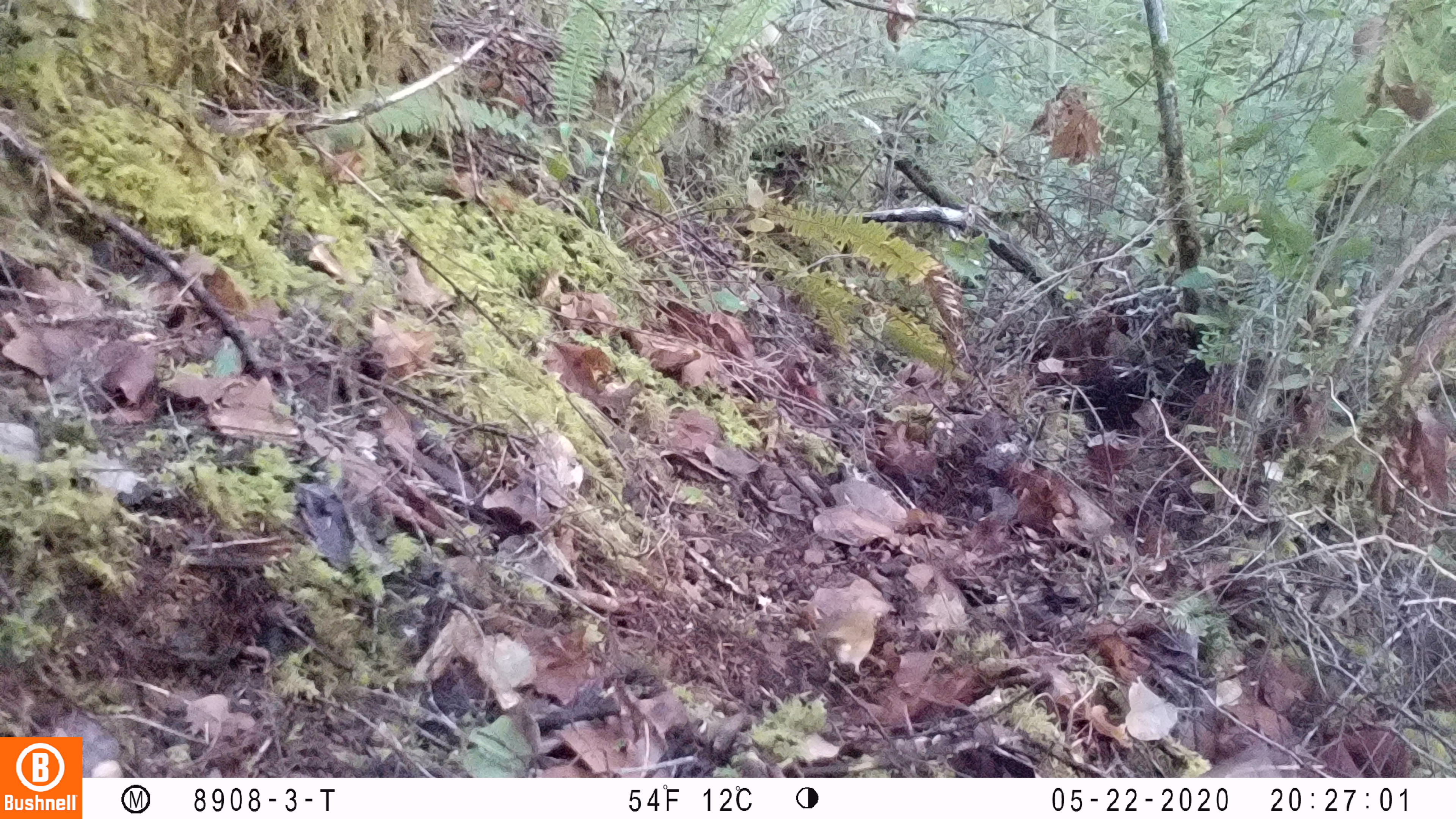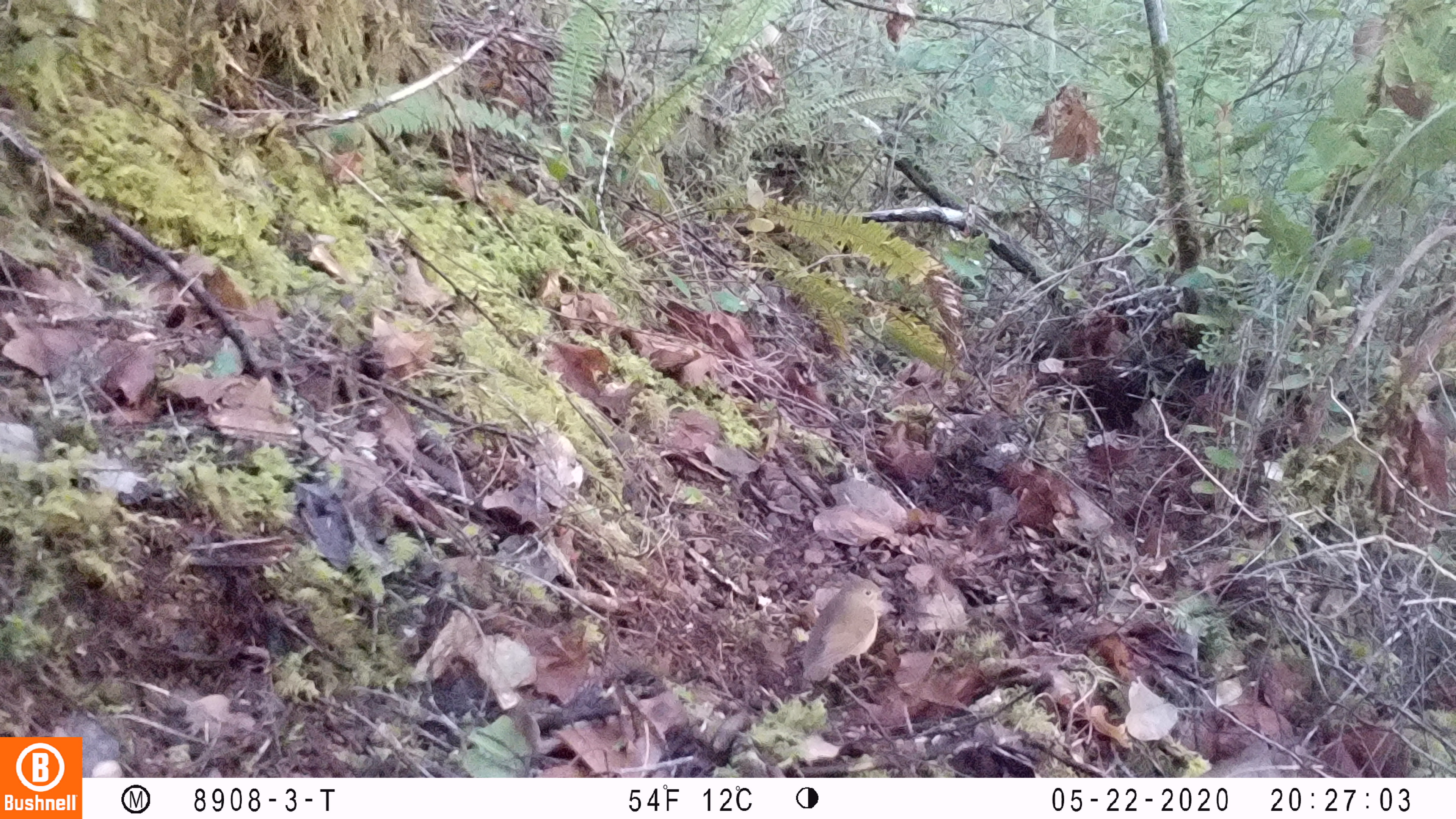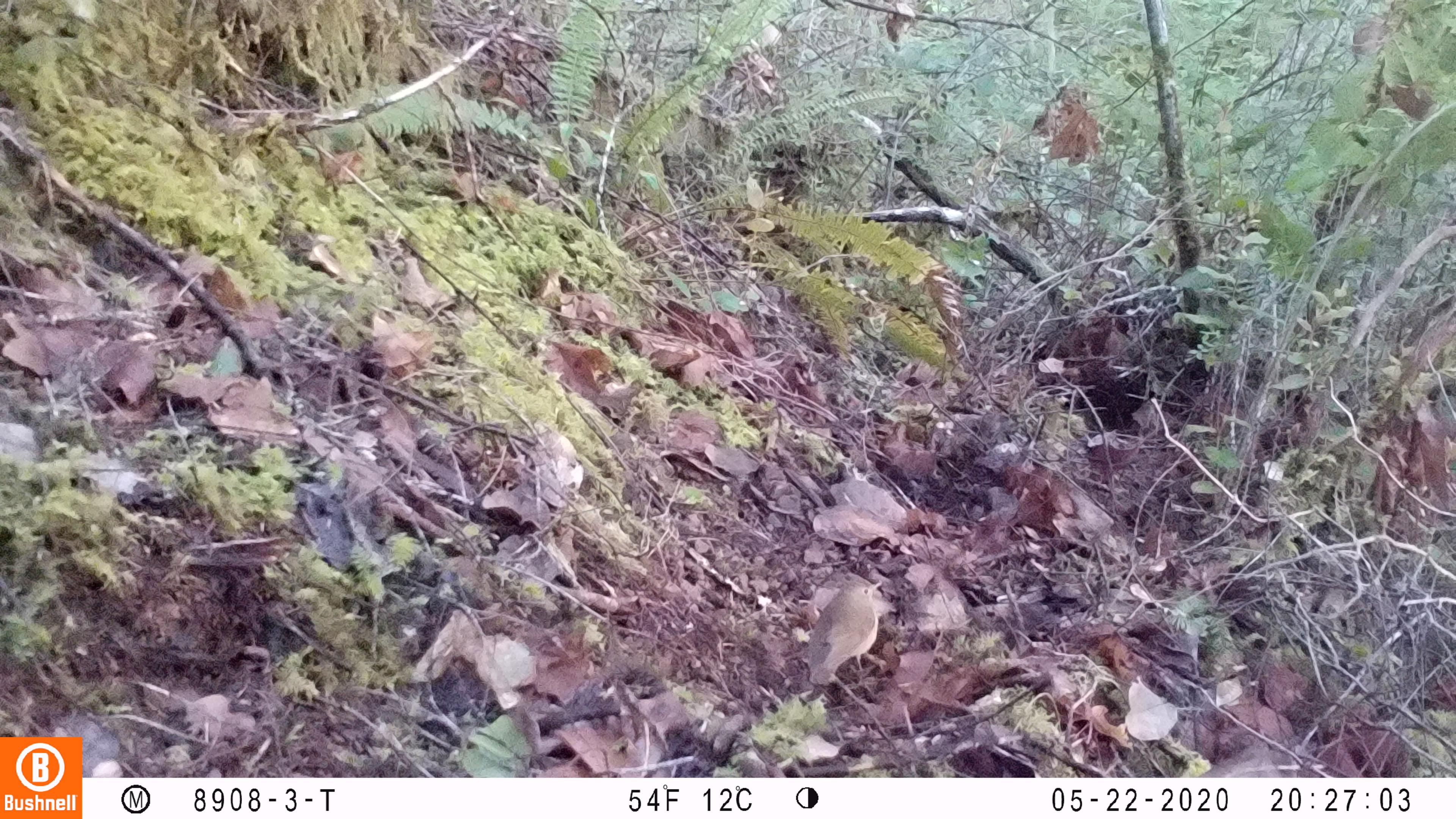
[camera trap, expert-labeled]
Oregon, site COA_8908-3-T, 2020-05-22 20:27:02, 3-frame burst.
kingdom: Animalia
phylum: Chordata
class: Aves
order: Passeriformes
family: Turdidae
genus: Catharus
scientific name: Catharus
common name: brown thrushes and nightingale-thrushes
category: catharus species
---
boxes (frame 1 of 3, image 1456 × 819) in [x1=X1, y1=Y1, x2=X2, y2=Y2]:
catharus species: [x1=807, y1=599, x2=884, y2=689]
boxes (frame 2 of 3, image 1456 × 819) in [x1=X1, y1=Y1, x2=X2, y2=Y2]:
catharus species: [x1=796, y1=574, x2=888, y2=691]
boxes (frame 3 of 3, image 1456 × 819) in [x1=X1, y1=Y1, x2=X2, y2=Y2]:
catharus species: [x1=800, y1=576, x2=885, y2=688]